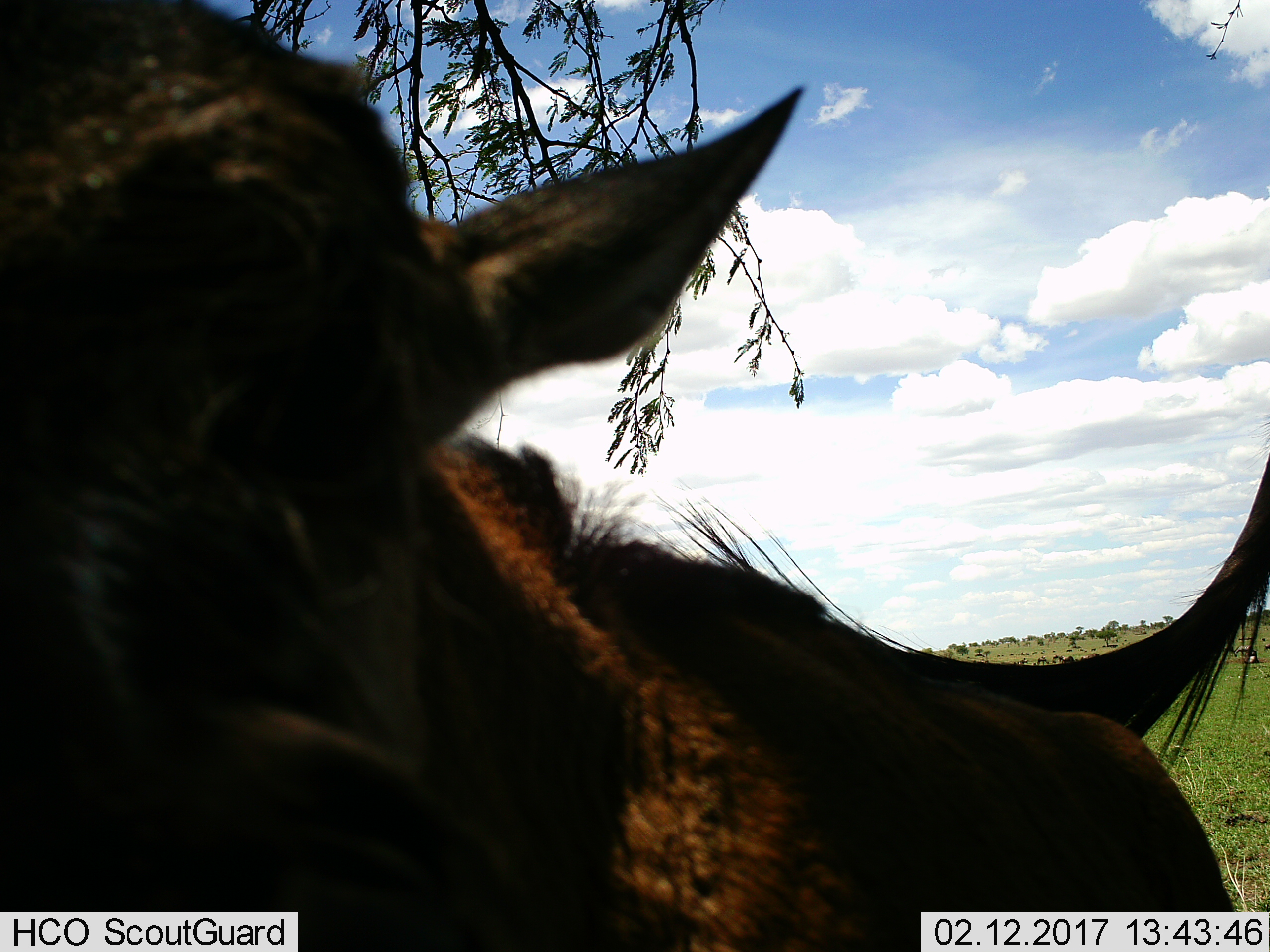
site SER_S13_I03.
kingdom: Animalia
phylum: Chordata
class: Mammalia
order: Artiodactyla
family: Bovidae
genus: Connochaetes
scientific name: Connochaetes taurinus taurinus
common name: blue wildebeest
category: wildebeestblue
Wildebeestblue (blue wildebeest) (Connochaetes taurinus taurinus), count 11-50. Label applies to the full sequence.